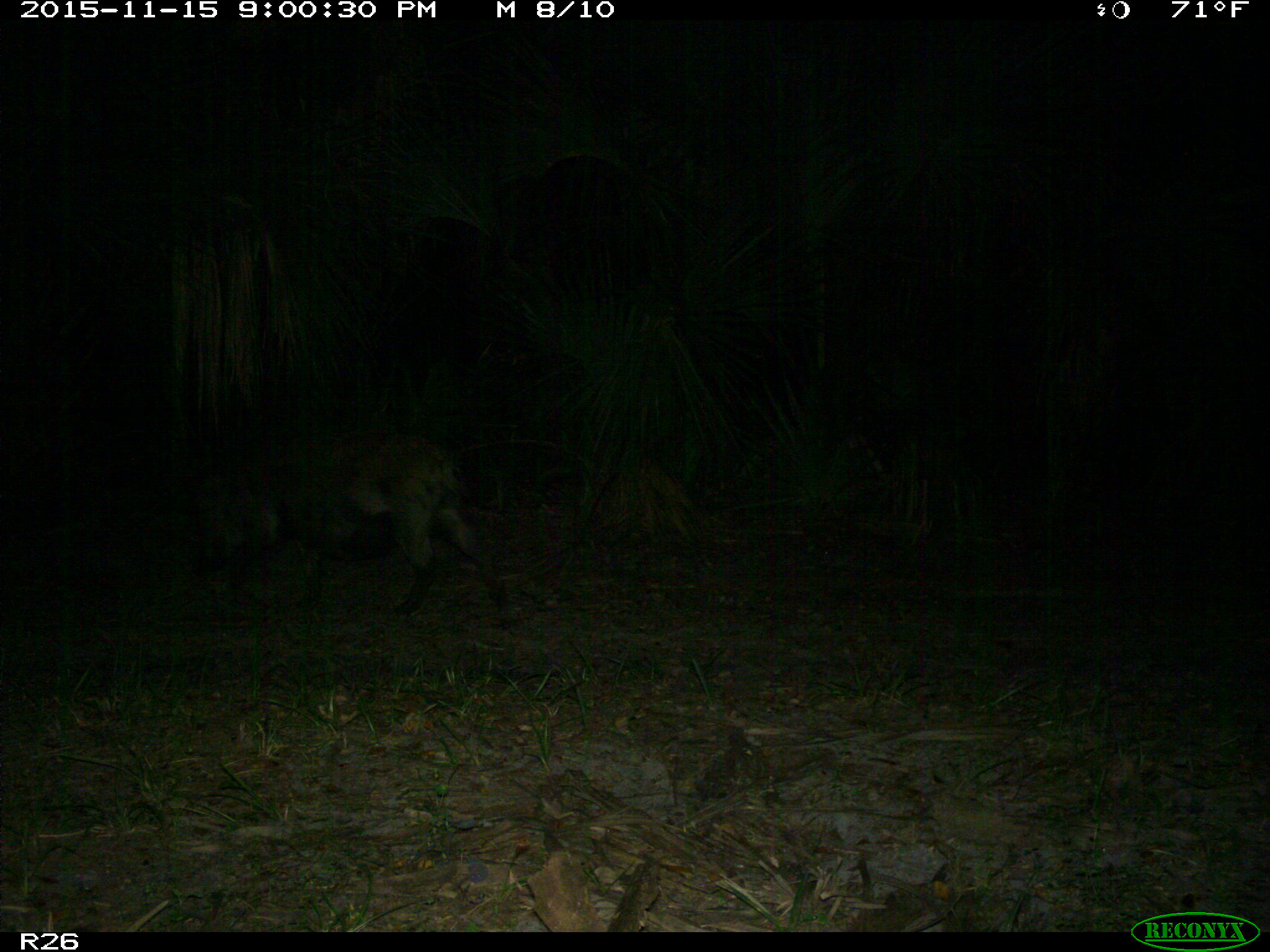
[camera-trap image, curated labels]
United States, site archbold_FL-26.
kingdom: Animalia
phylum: Chordata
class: Mammalia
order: Artiodactyla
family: Suidae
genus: Sus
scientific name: Sus scrofa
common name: wild boar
Sus scrofa (wild boar).